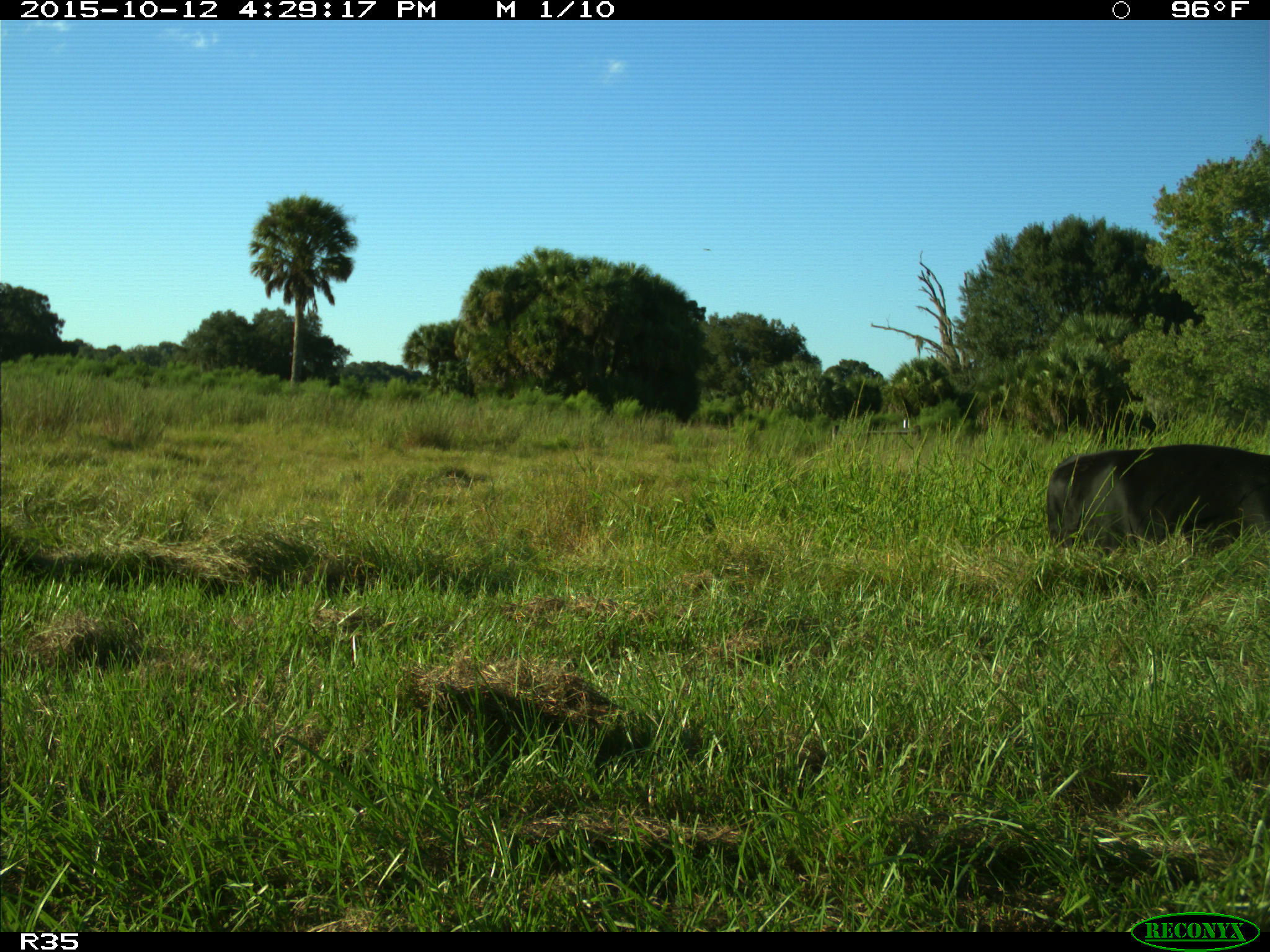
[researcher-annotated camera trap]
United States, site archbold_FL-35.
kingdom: Animalia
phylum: Chordata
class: Mammalia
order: Artiodactyla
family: Bovidae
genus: Bos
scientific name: Bos taurus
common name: domestic cow